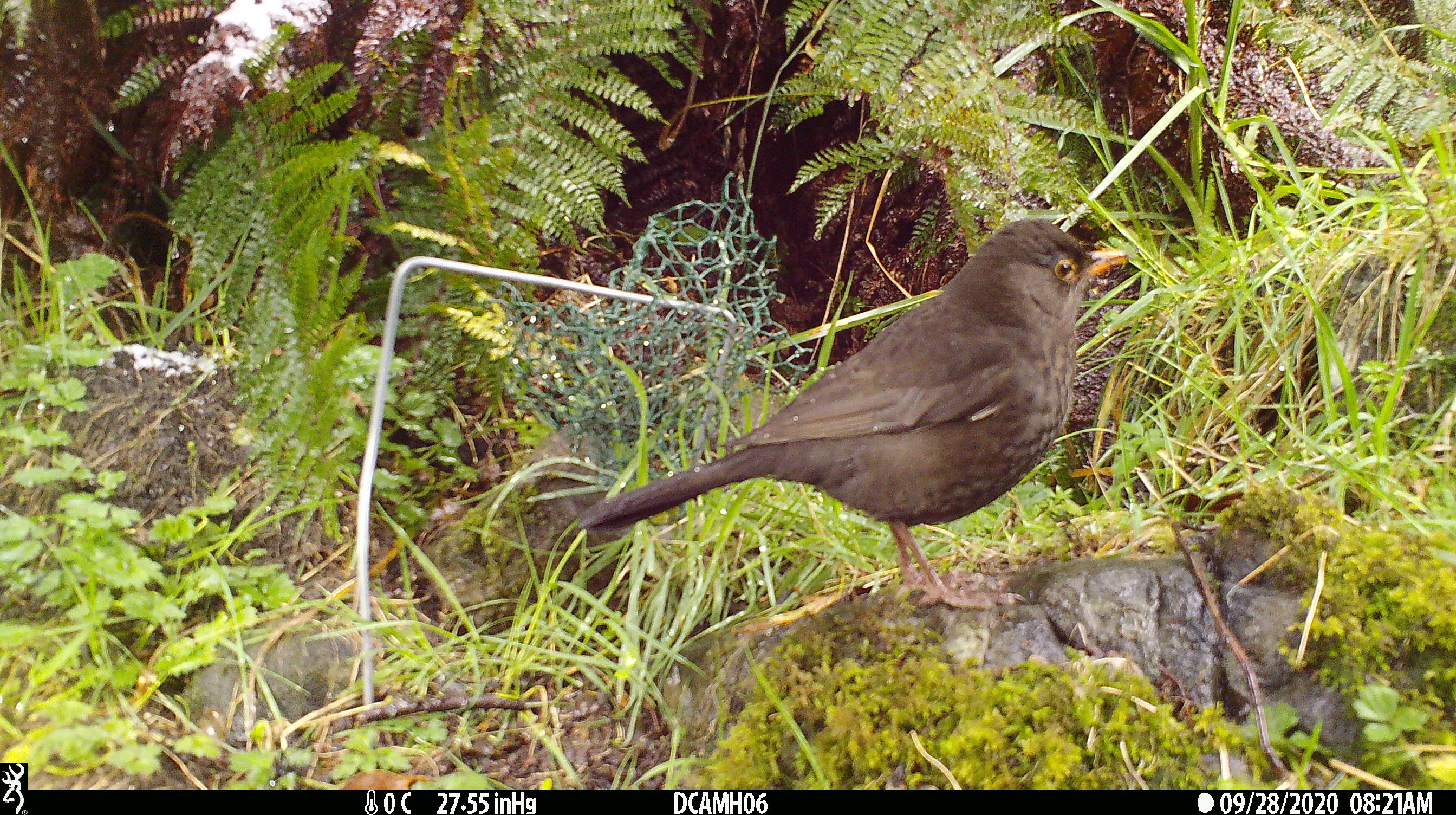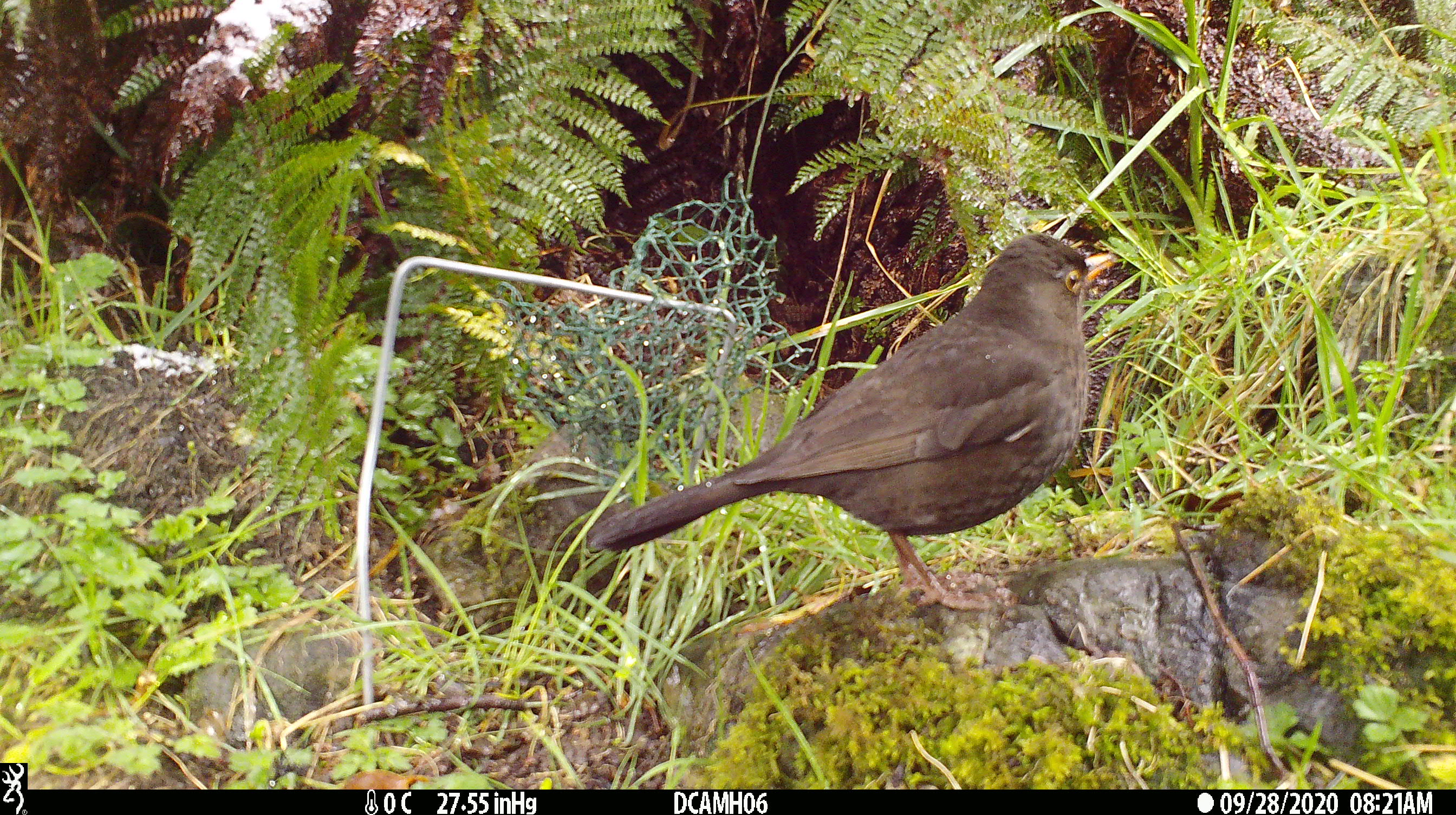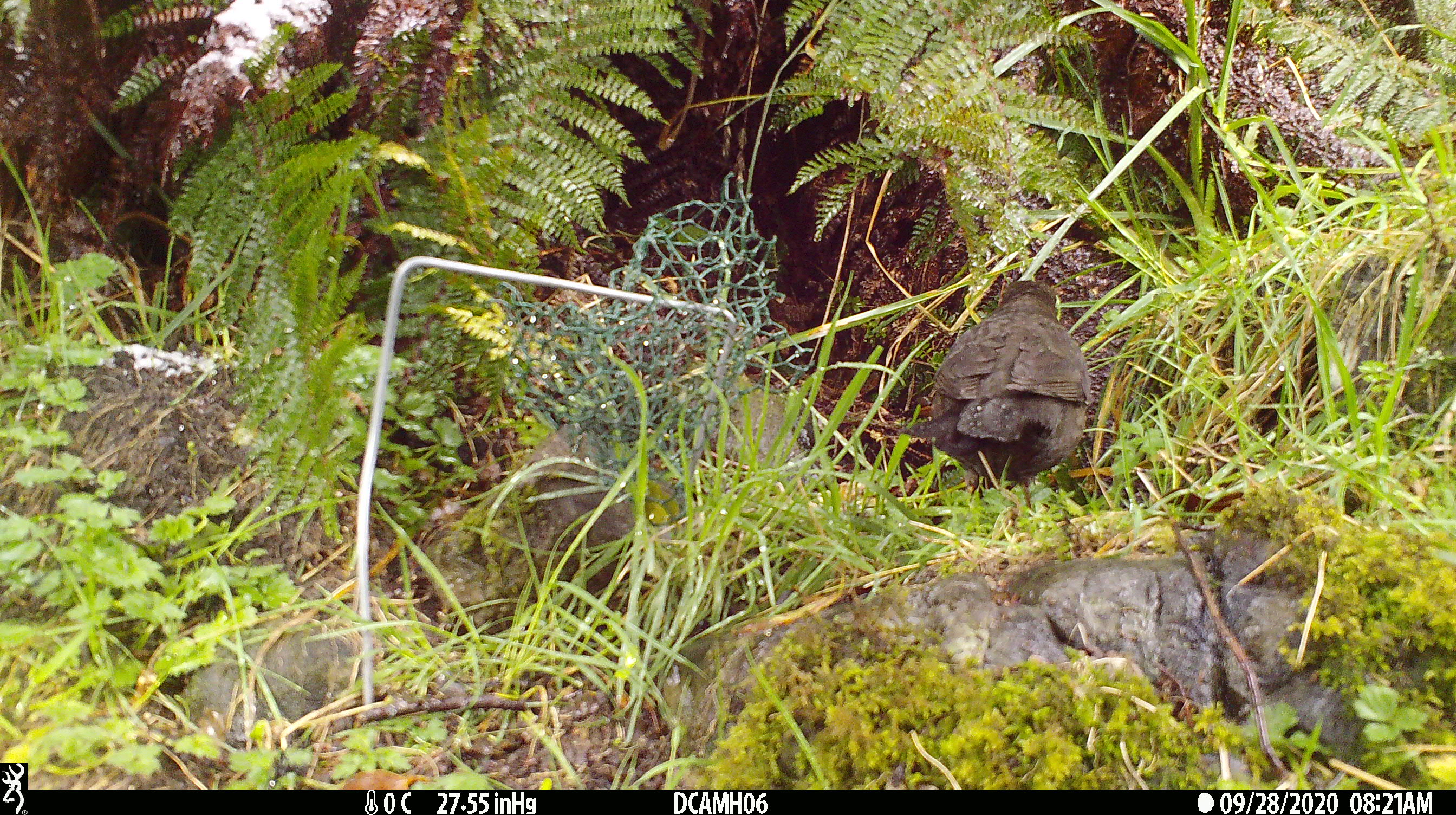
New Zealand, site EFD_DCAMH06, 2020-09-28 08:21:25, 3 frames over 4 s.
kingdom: Animalia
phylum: Chordata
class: Aves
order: Passeriformes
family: Turdidae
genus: Turdus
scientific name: Turdus merula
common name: eurasian blackbird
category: blackbird